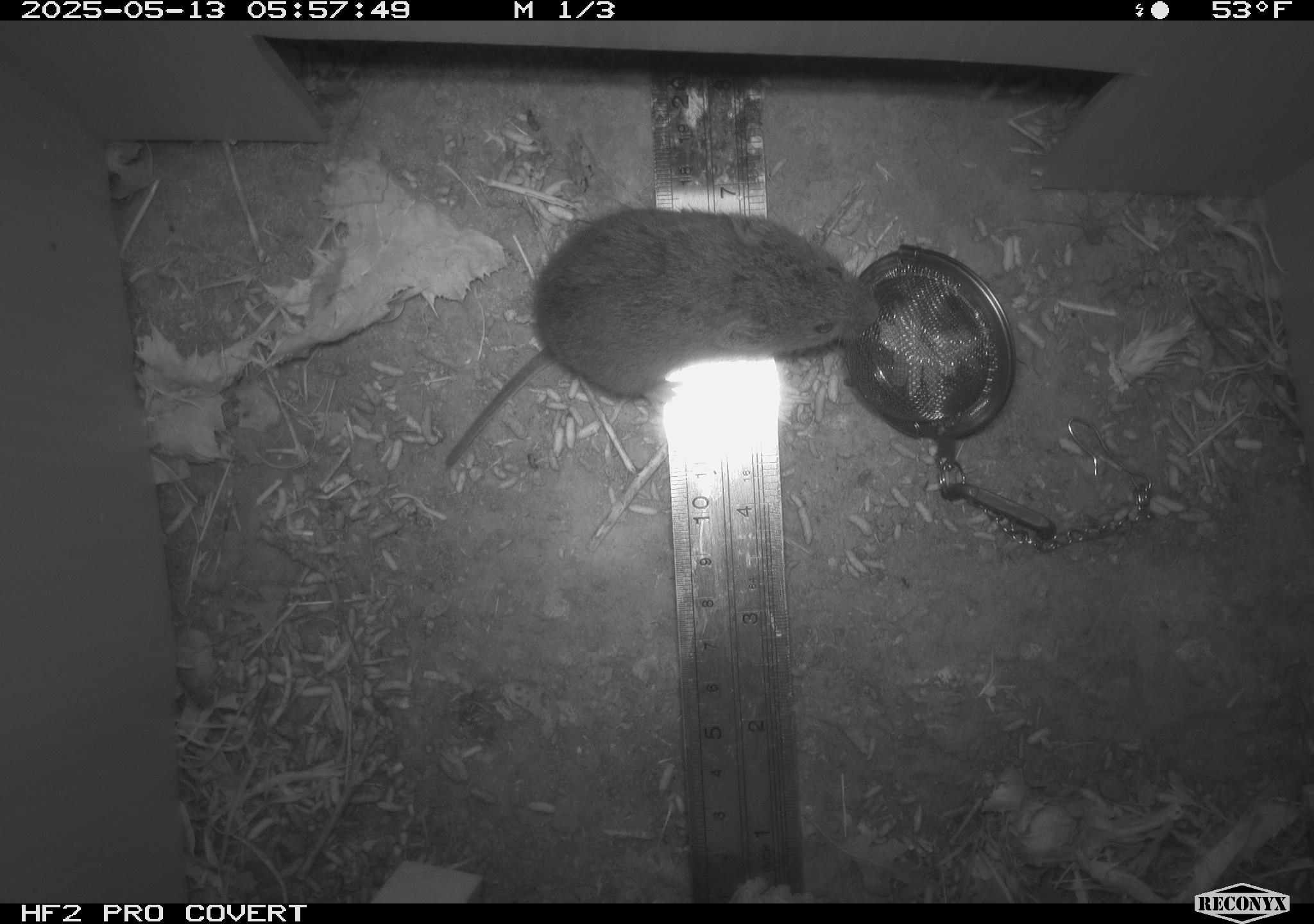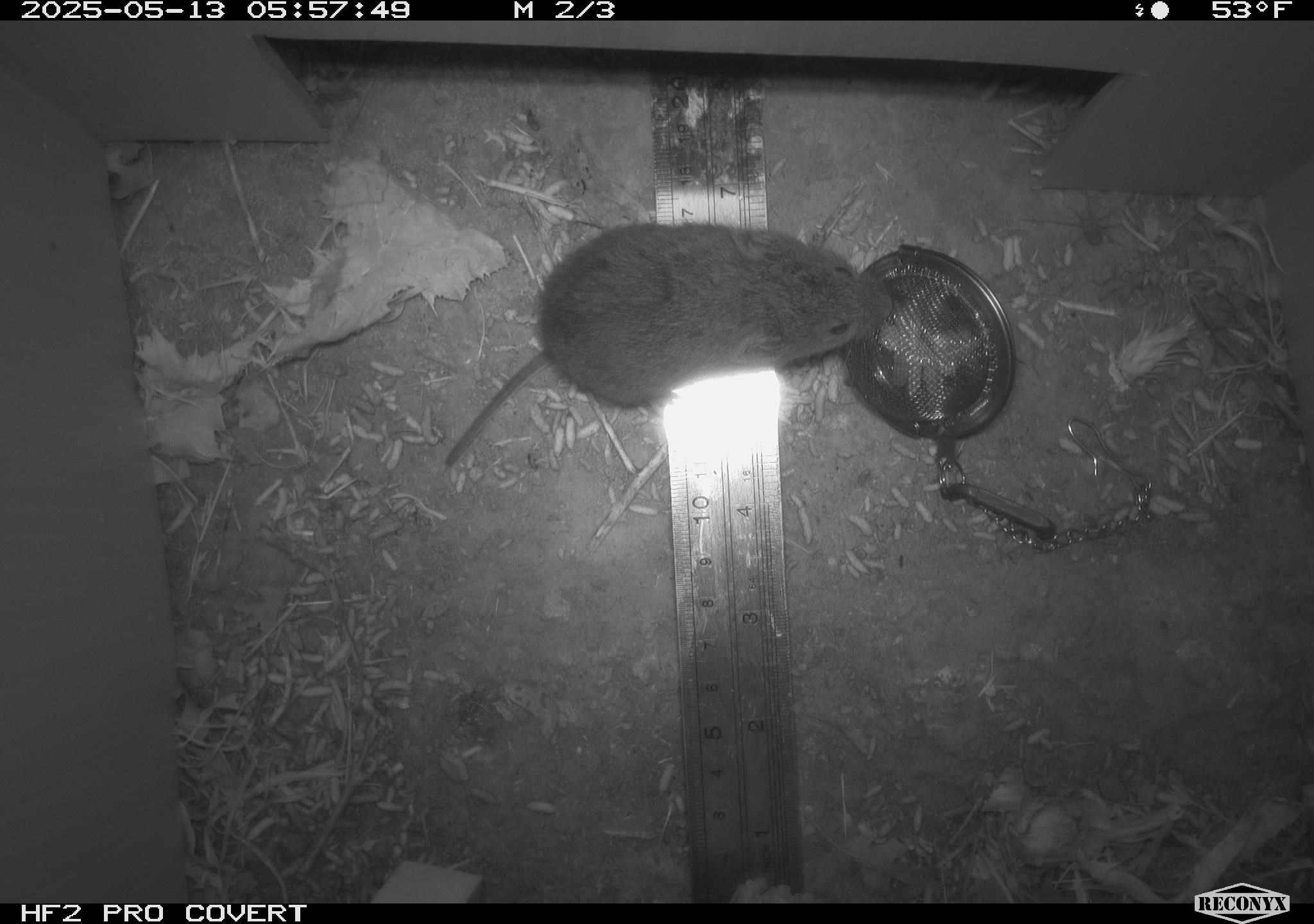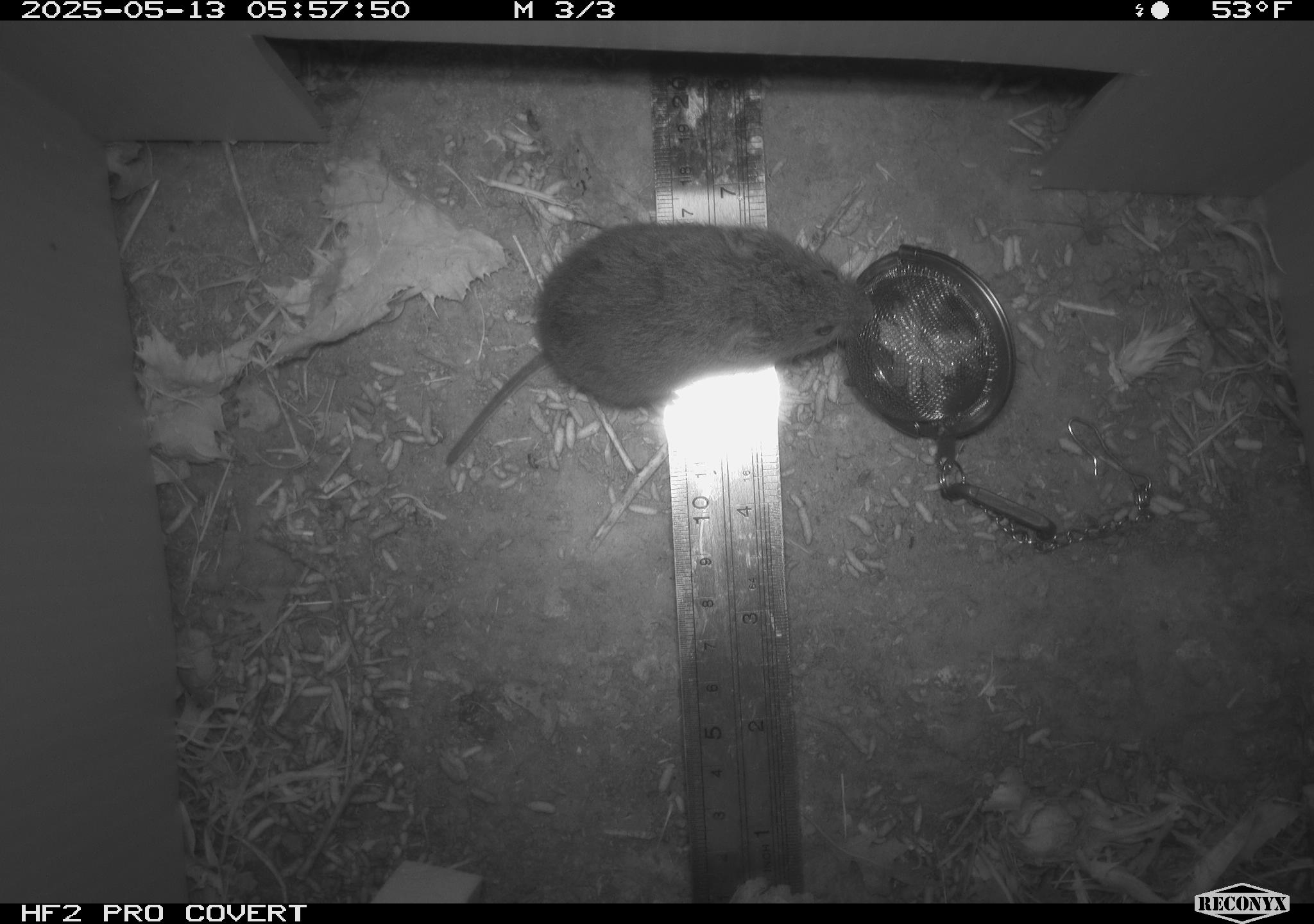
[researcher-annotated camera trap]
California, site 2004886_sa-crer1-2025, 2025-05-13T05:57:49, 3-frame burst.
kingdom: Animalia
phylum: Chordata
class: Mammalia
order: Rodentia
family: Cricetidae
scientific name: Arvicolinae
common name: voles, lemmings, and muskrats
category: arvicolinae subfamily